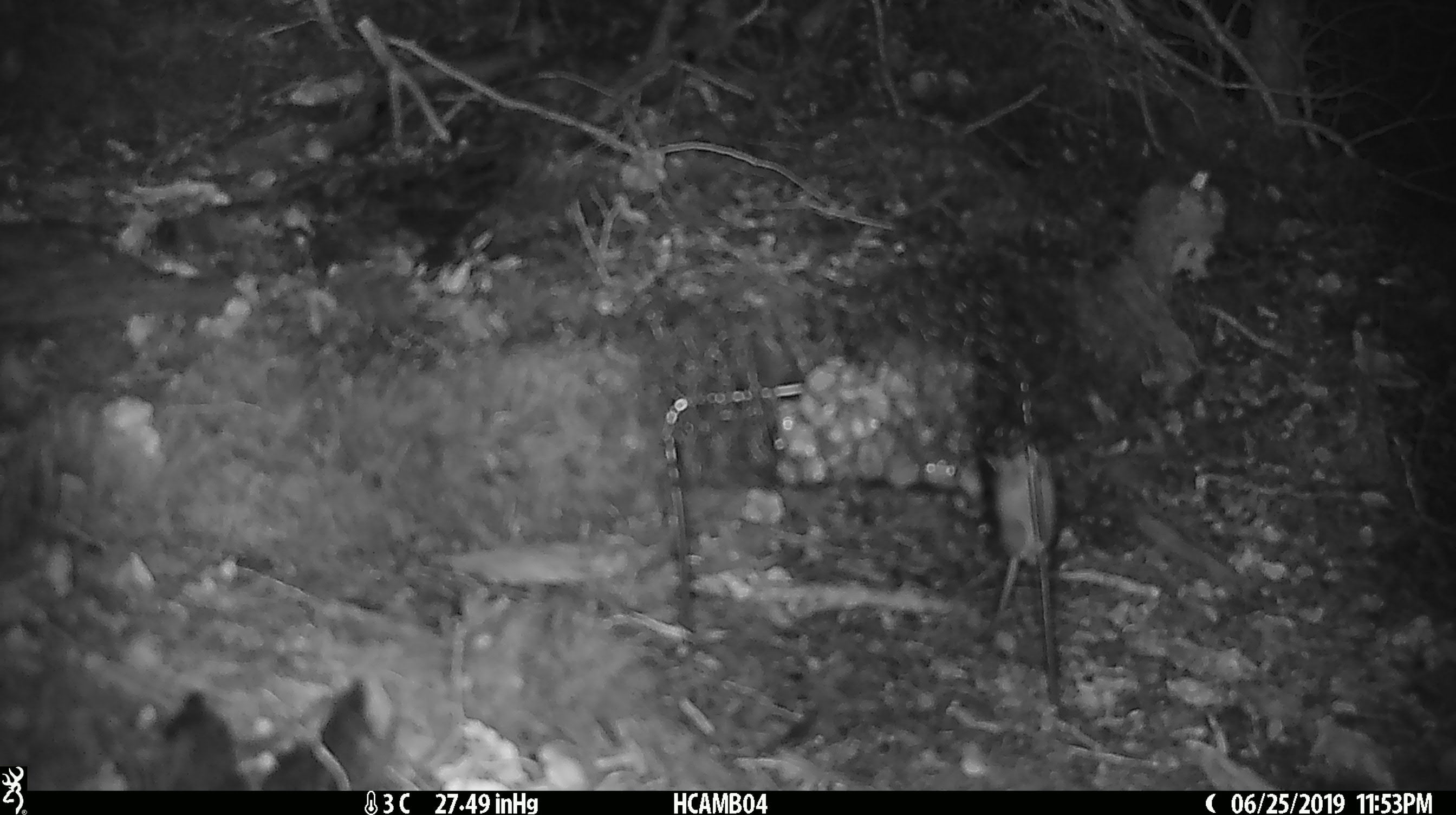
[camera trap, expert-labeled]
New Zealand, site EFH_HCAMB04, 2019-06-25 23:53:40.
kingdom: Animalia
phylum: Chordata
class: Mammalia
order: Rodentia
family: Muridae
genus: Mus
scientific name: Mus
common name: mouse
Mouse (Mus).